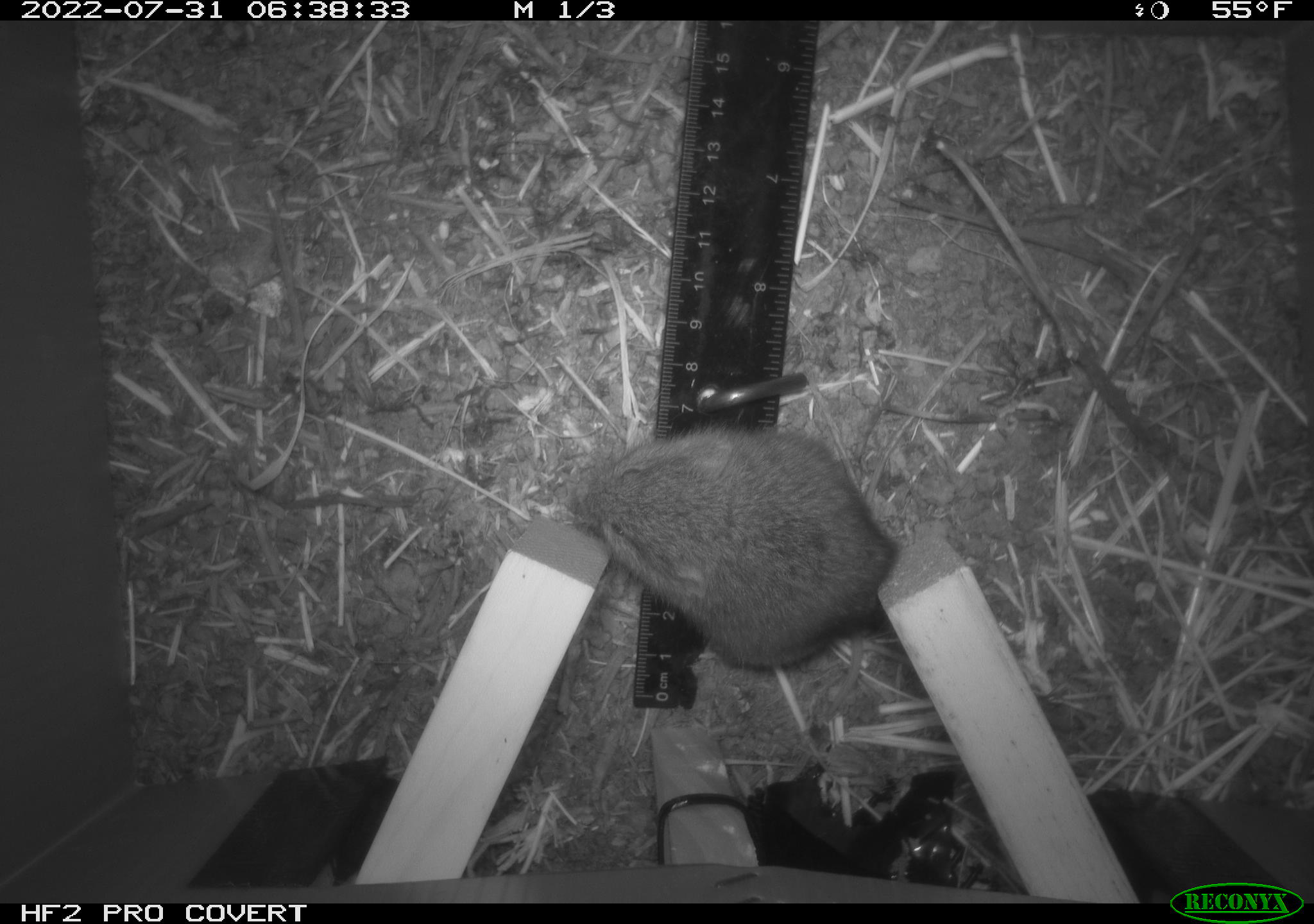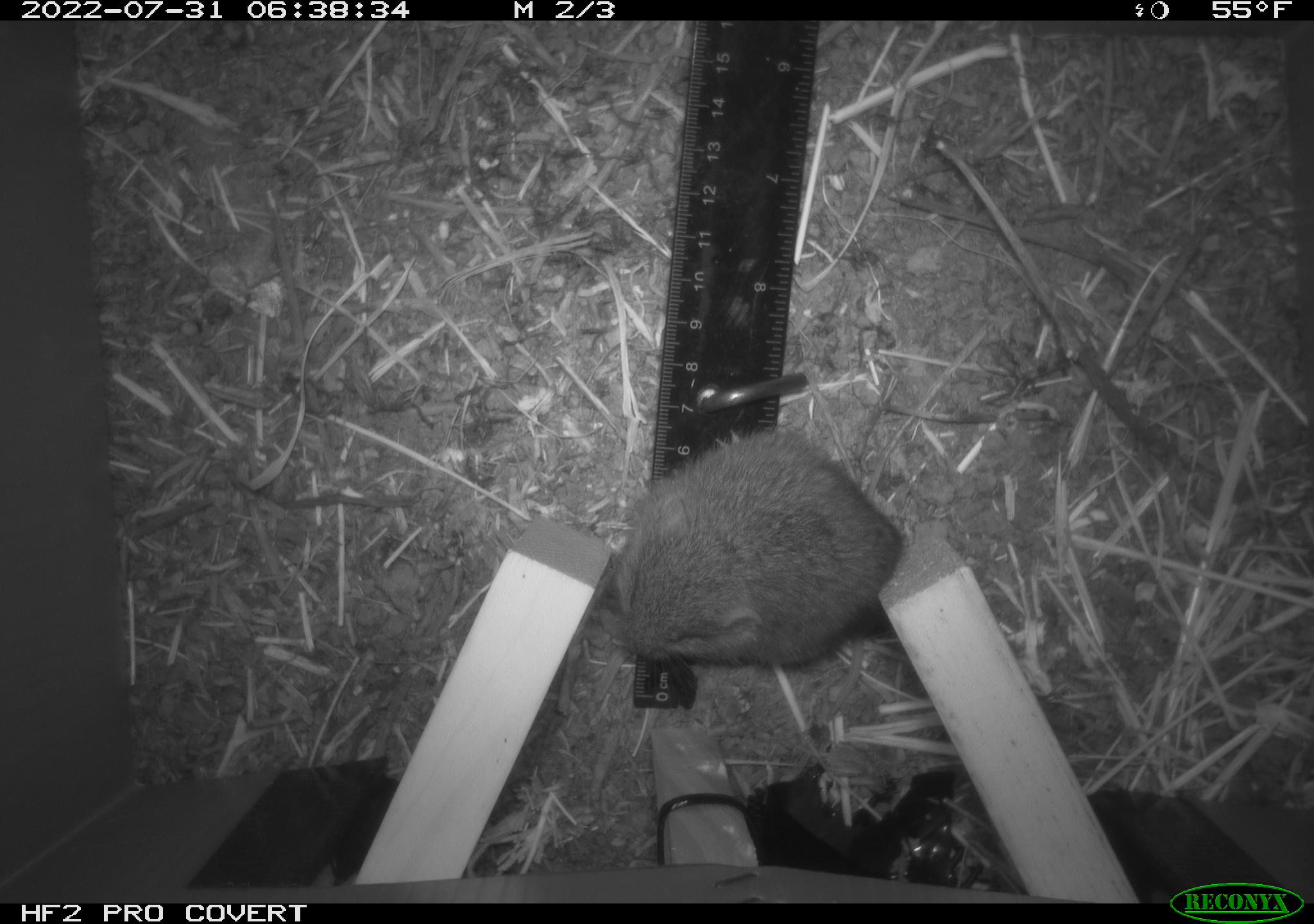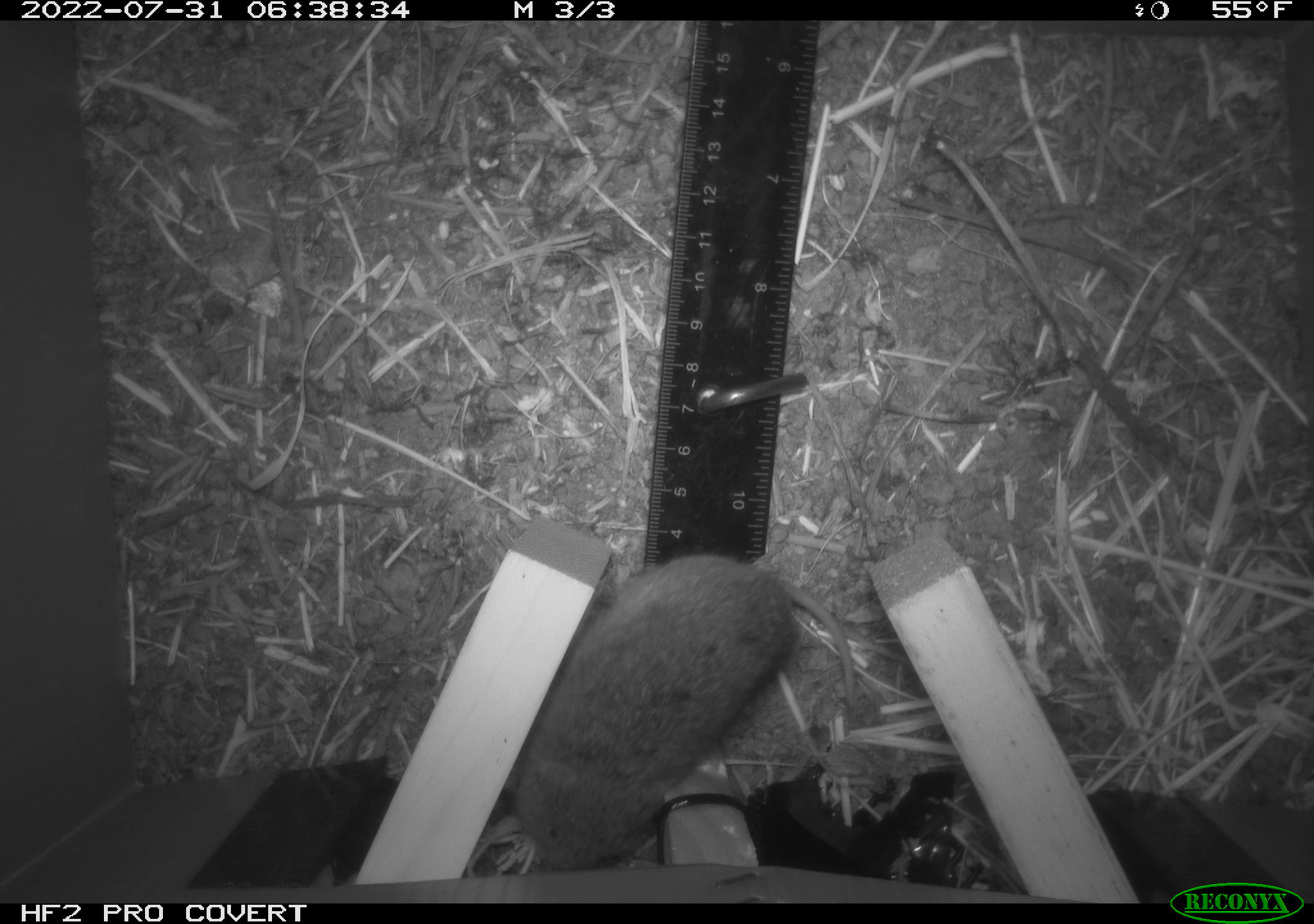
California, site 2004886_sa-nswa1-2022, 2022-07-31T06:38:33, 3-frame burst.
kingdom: Animalia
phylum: Chordata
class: Mammalia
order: Rodentia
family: Cricetidae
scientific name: Cricetidae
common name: hamsters, voles, lemmings, and allies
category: cricetidae family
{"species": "cricetidae family (hamsters, voles, lemmings, and allies) (Cricetidae)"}